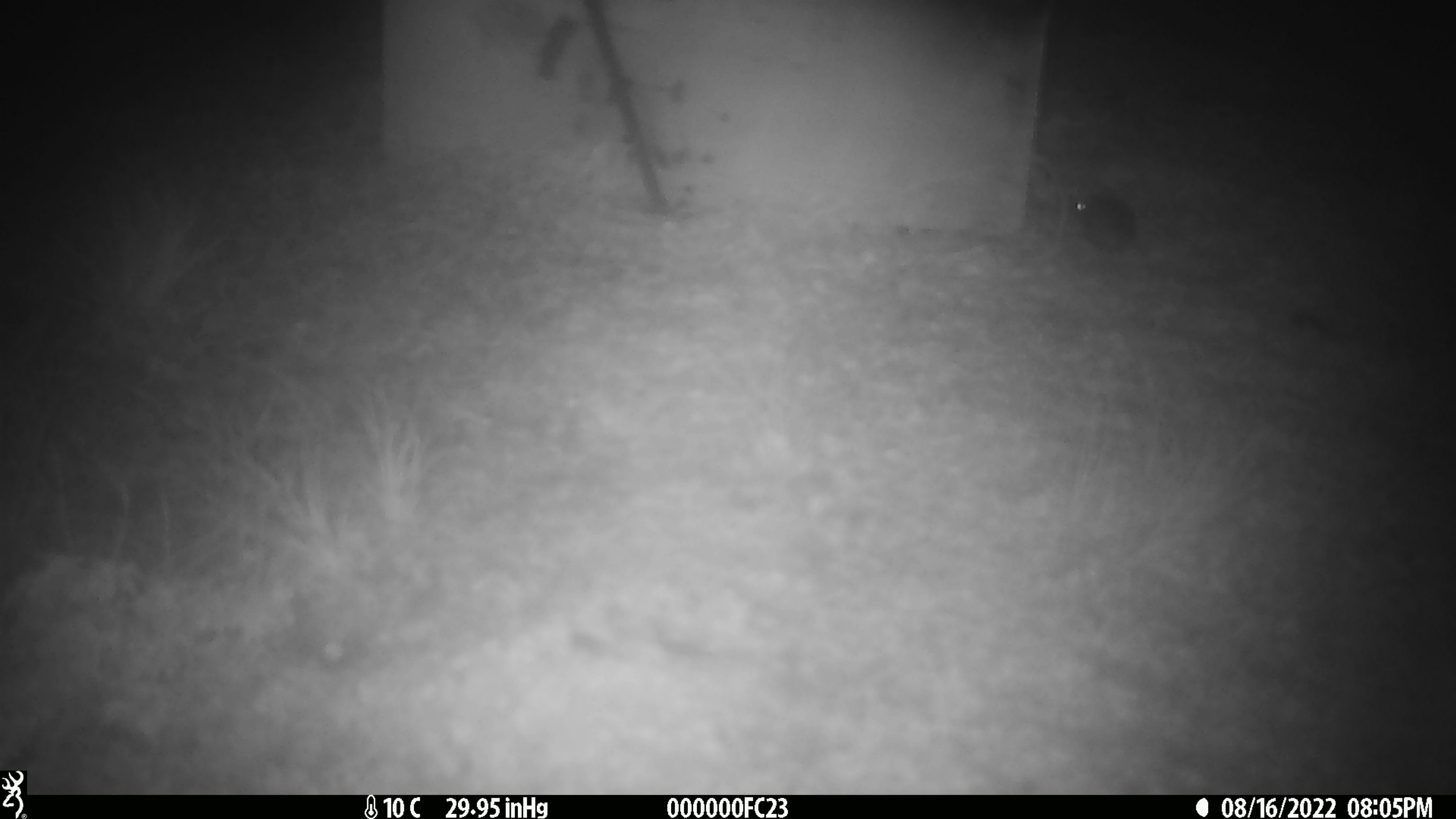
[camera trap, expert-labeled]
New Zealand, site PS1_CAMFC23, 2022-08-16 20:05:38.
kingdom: Animalia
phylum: Chordata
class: Mammalia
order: Rodentia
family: Muridae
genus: Mus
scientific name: Mus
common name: mouse